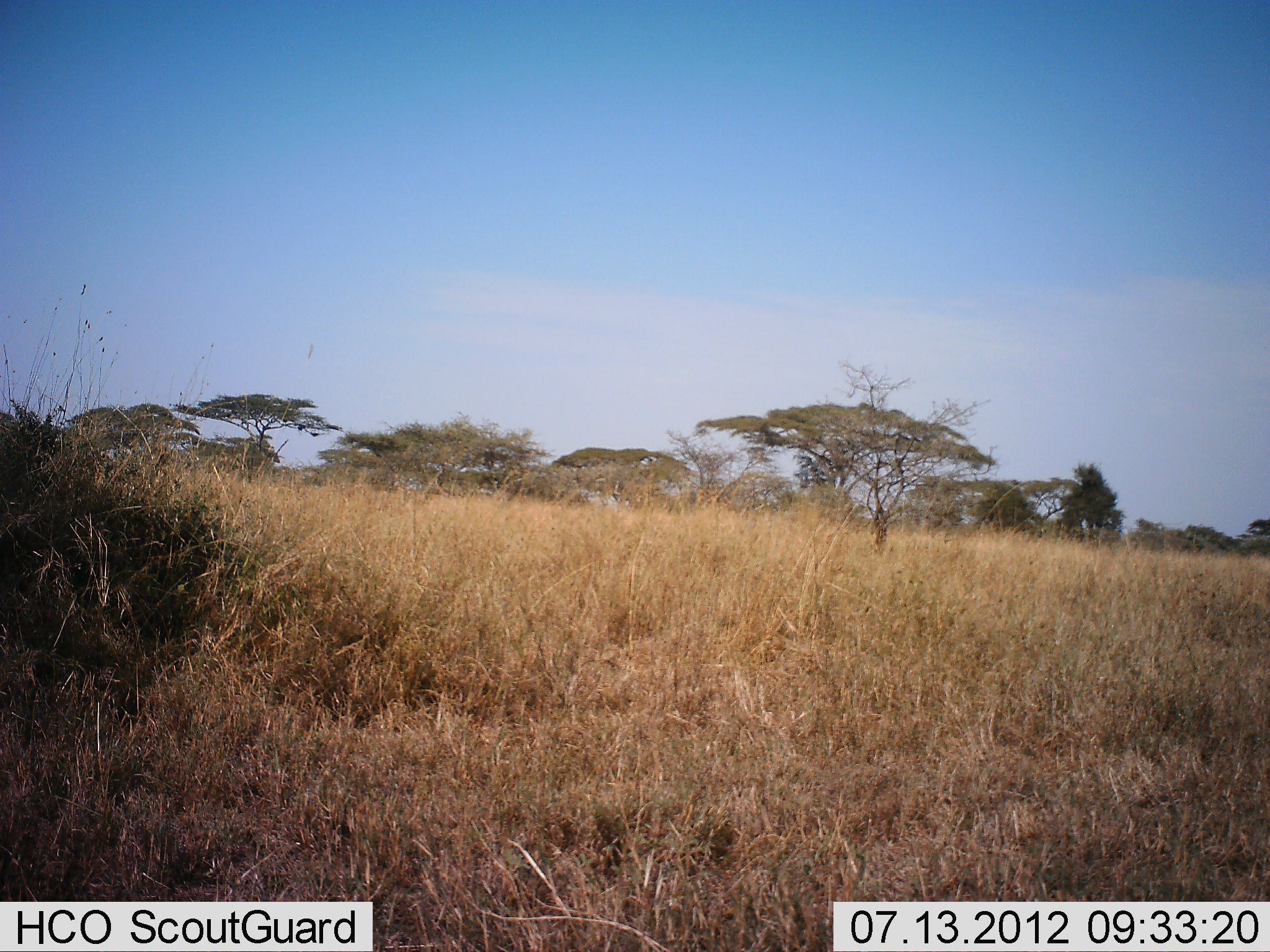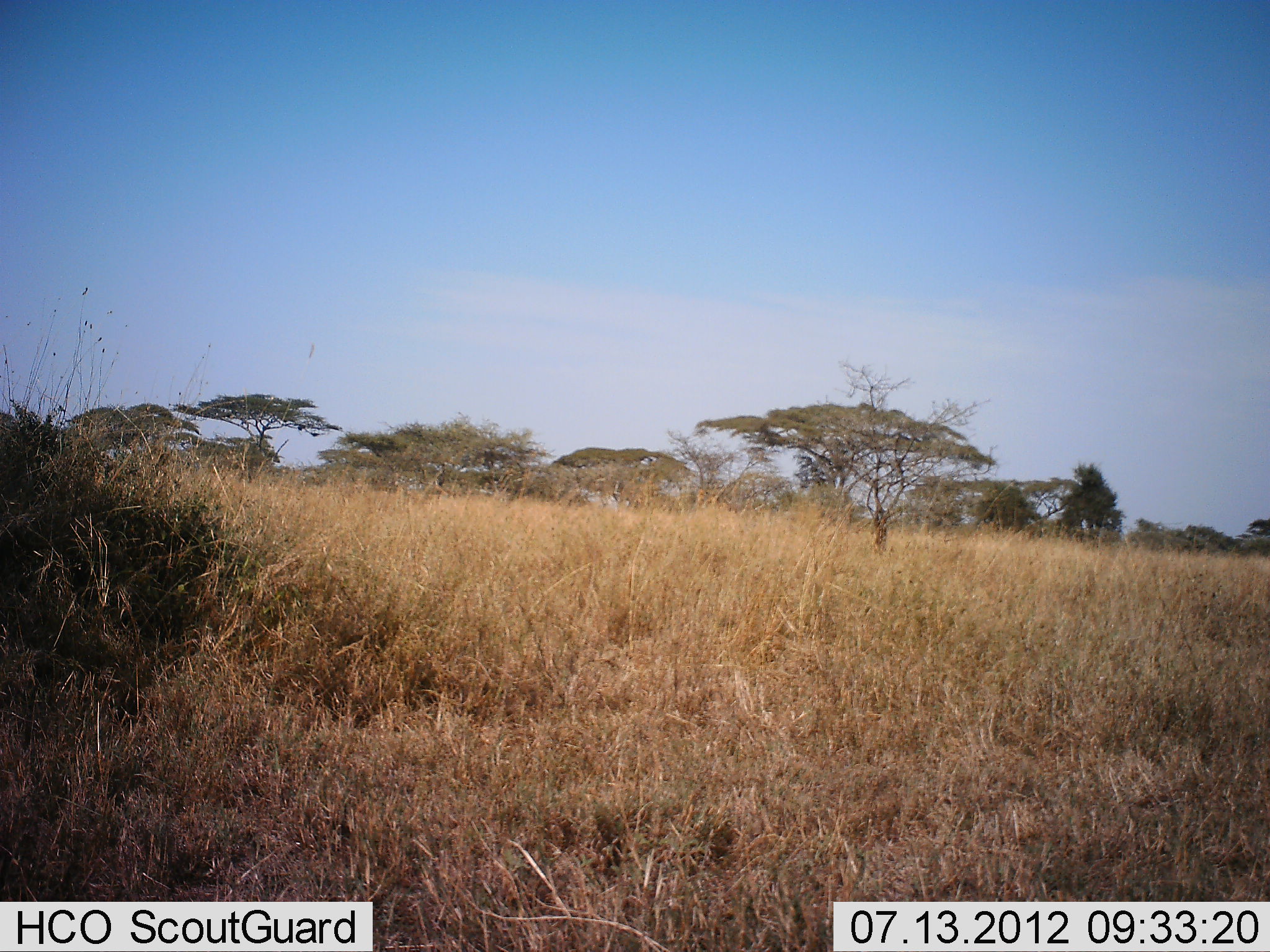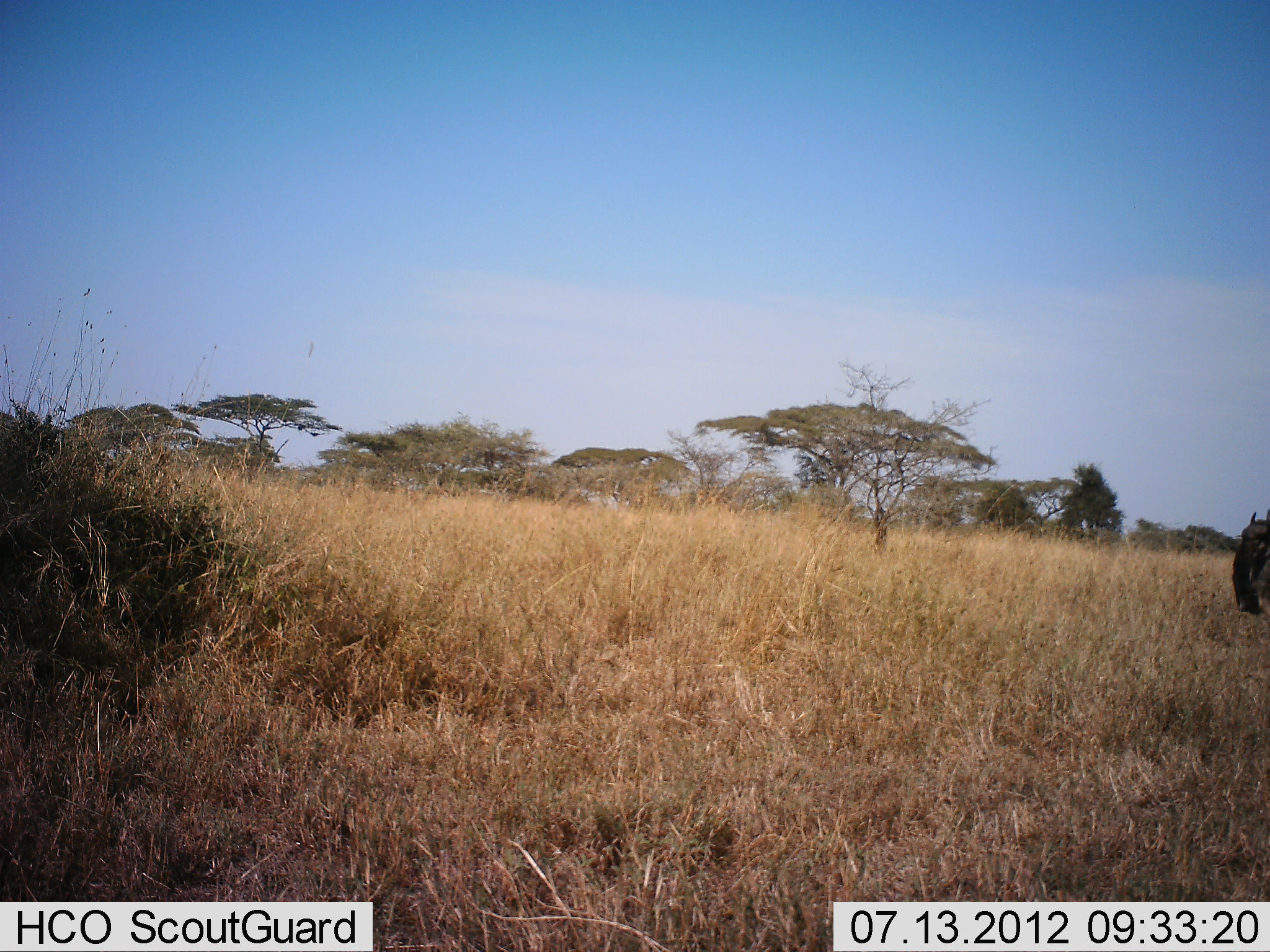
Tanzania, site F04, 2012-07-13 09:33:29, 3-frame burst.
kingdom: Animalia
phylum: Chordata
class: Mammalia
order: Artiodactyla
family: Bovidae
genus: Connochaetes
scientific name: Connochaetes taurinus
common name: blue wildebeest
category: wildebeest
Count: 1.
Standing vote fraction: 10%.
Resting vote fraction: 0%.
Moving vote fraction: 90%.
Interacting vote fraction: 0%.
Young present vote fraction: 0%.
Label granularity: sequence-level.